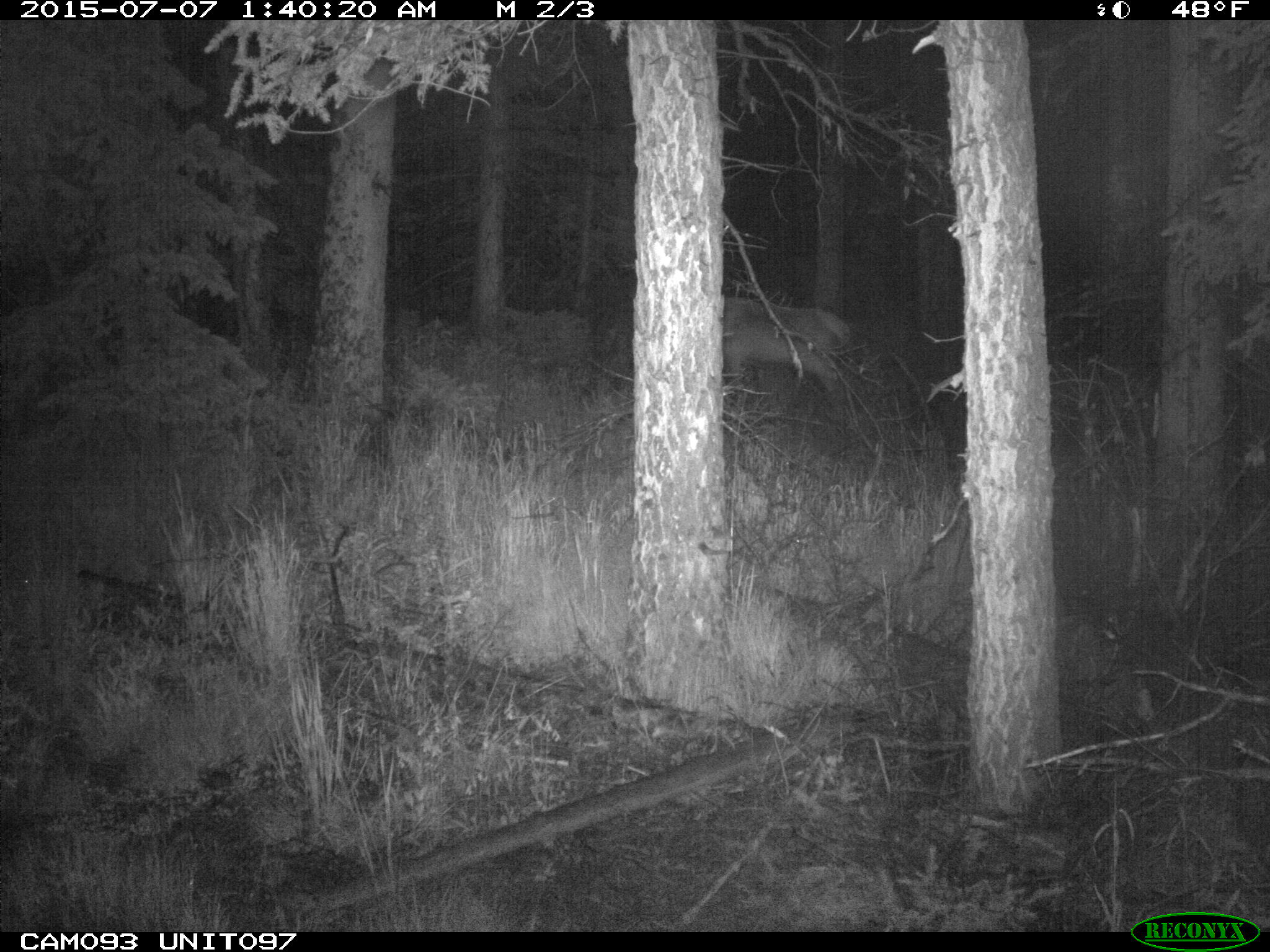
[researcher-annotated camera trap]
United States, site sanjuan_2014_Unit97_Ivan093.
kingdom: Animalia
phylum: Chordata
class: Mammalia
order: Artiodactyla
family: Cervidae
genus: Cervus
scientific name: Cervus elaphus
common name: red deer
Cervus elaphus (red deer).